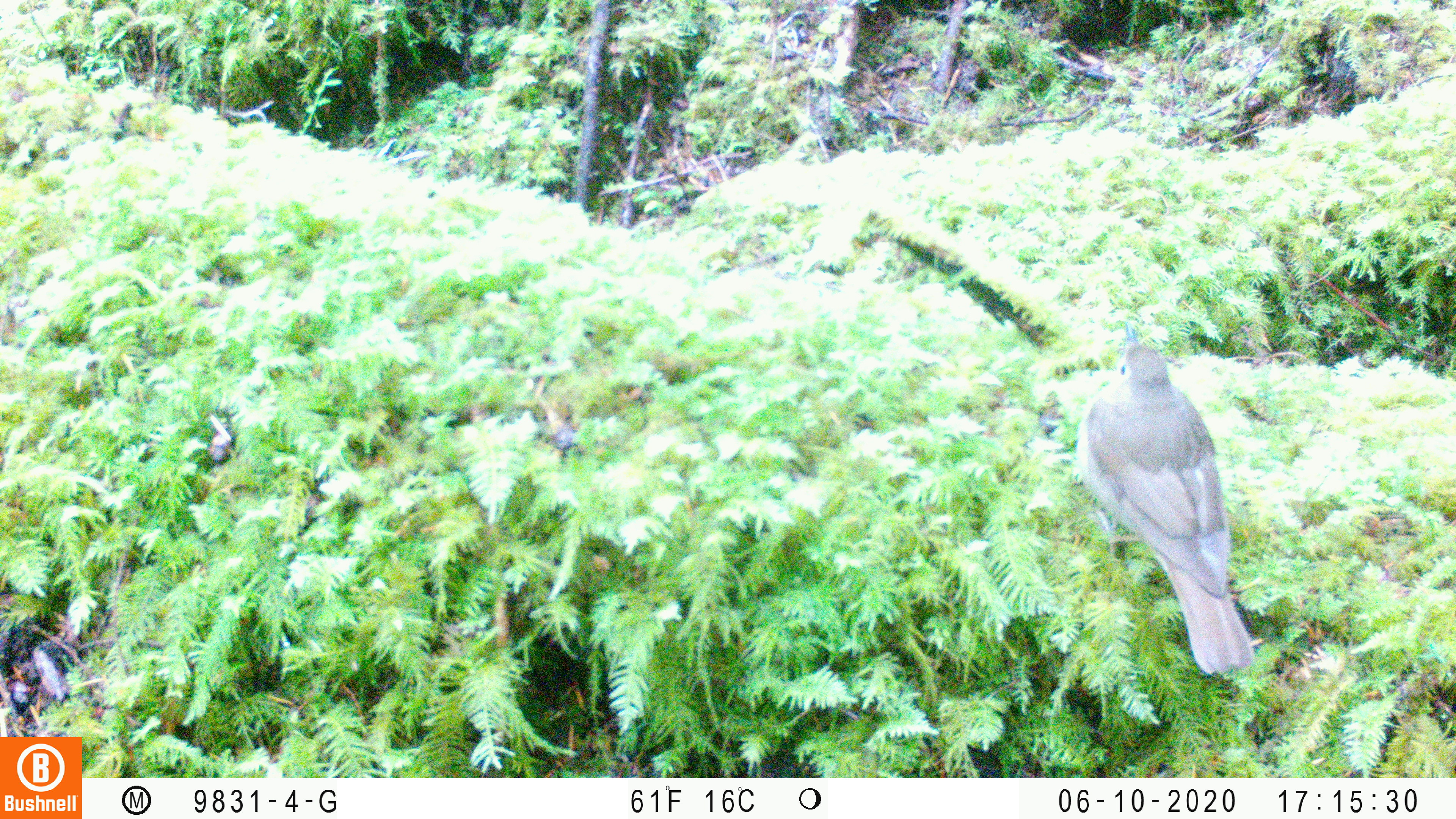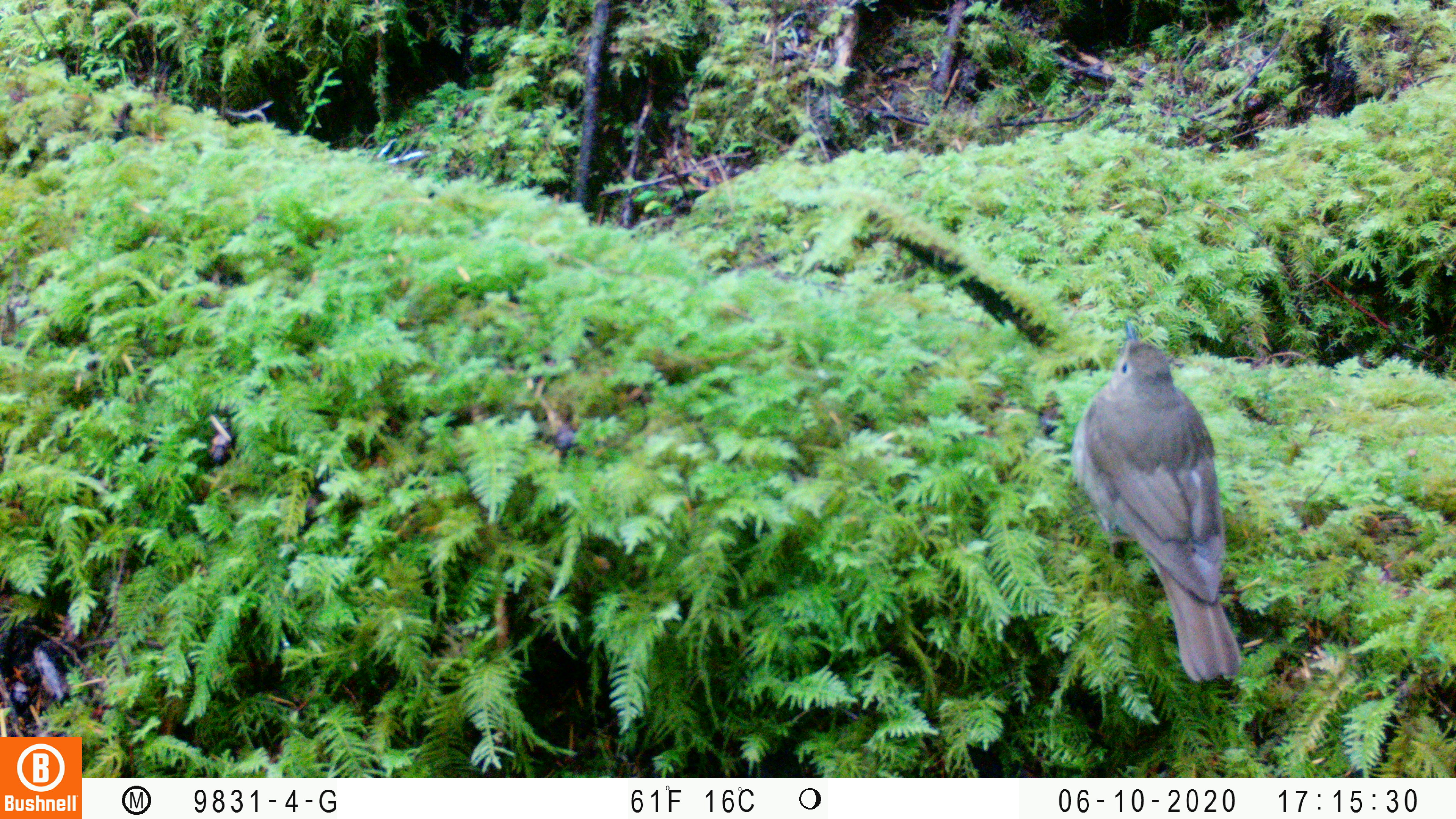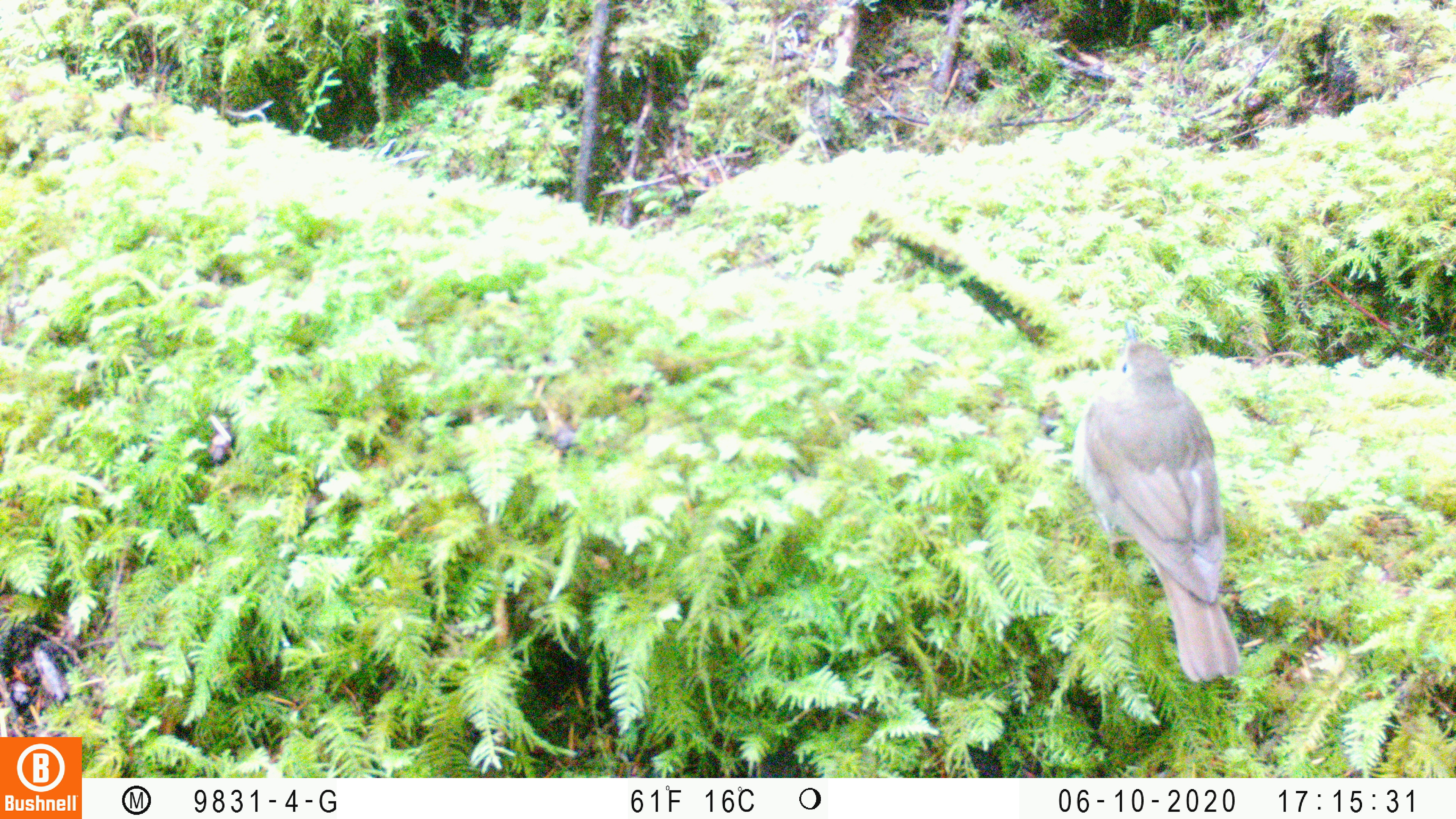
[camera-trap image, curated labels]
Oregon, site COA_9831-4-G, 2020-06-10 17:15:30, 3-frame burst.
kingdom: Animalia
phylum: Chordata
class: Aves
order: Passeriformes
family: Turdidae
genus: Catharus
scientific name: Catharus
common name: brown thrushes and nightingale-thrushes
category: catharus species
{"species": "catharus species (brown thrushes and nightingale-thrushes) (Catharus)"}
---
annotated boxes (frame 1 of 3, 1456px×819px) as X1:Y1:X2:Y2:
catharus species: 1058:306:1278:695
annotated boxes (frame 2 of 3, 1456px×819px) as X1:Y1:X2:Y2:
catharus species: 1047:294:1272:705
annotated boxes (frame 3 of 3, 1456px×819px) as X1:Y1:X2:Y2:
catharus species: 1056:308:1275:692